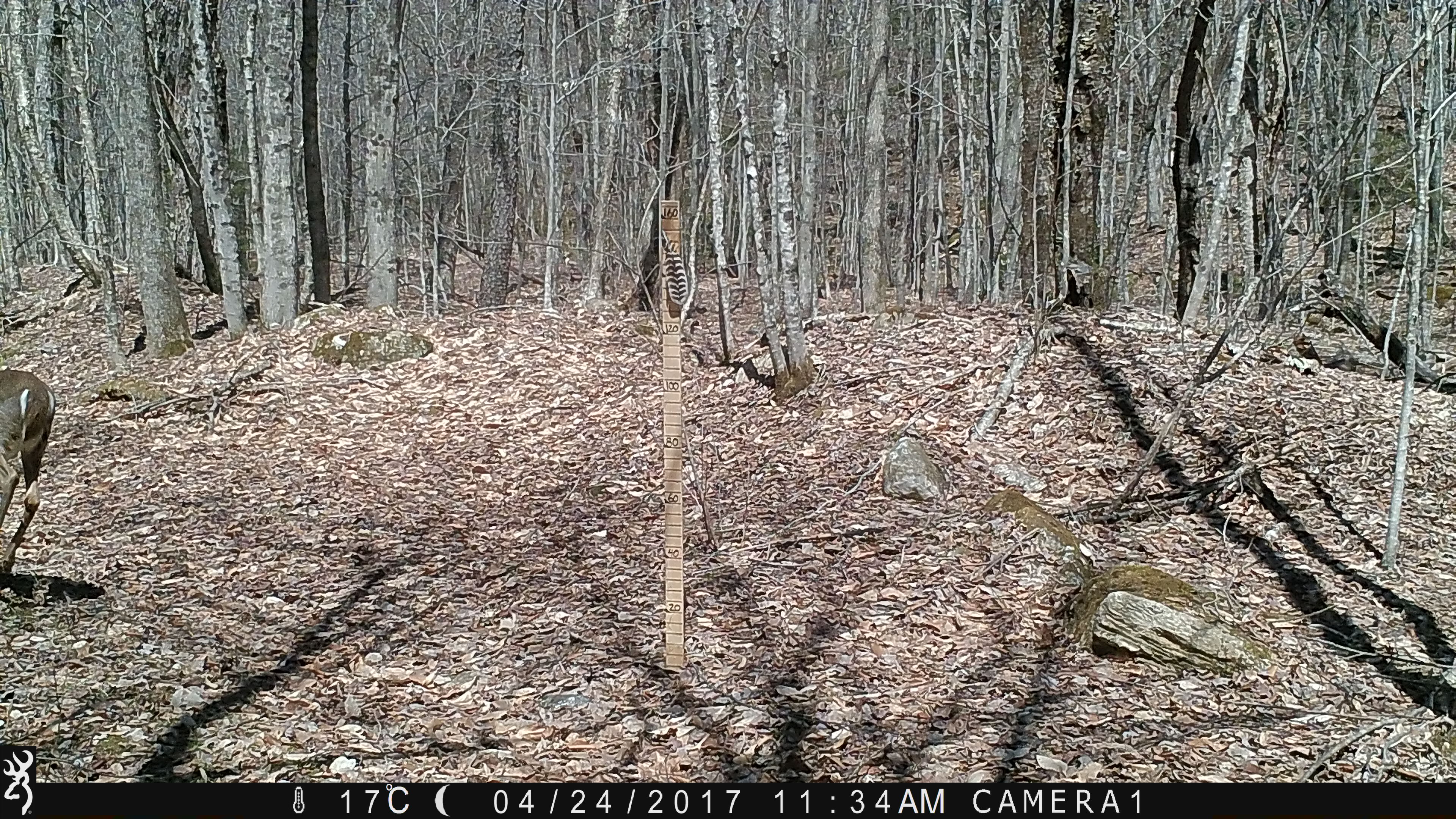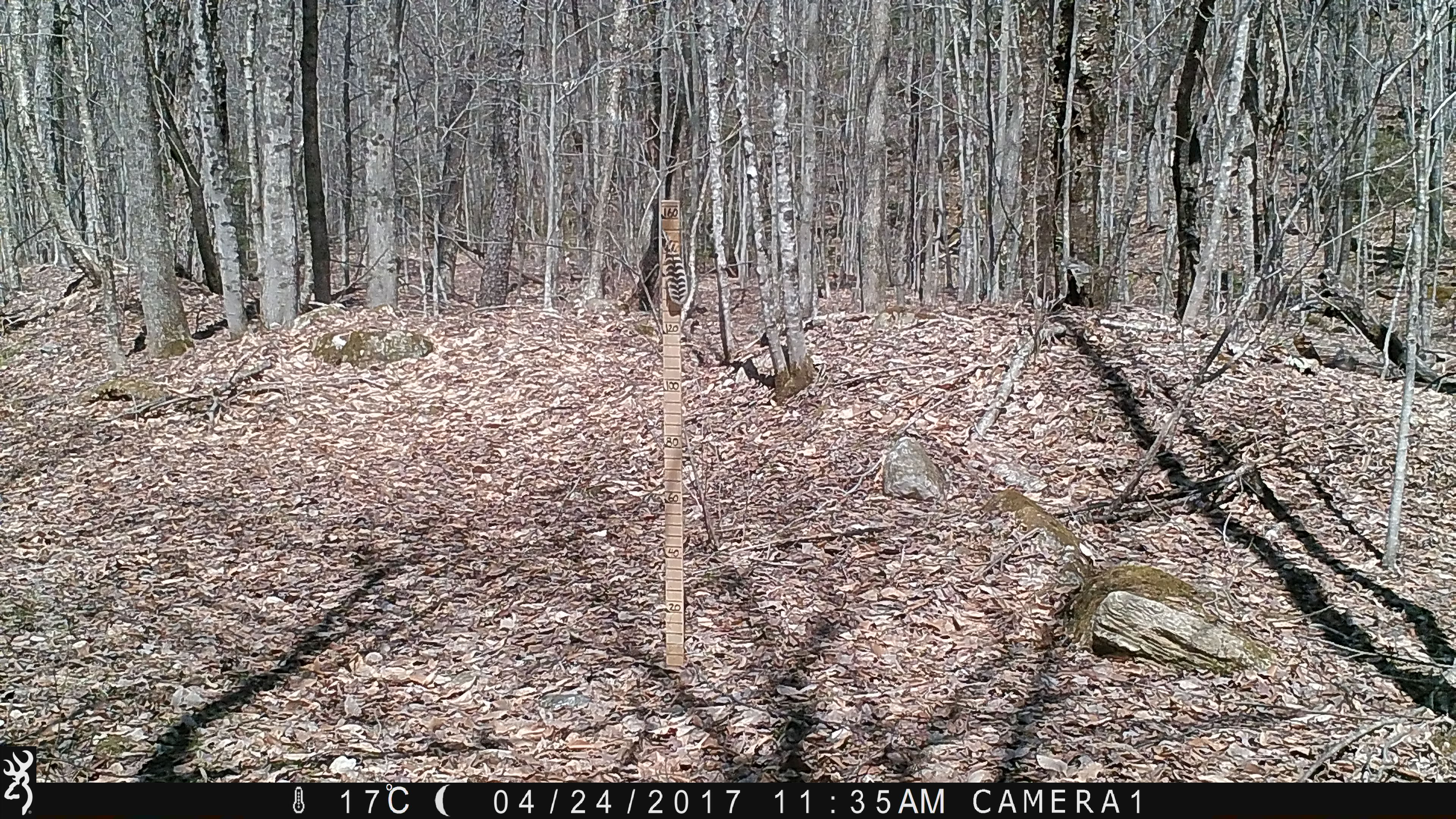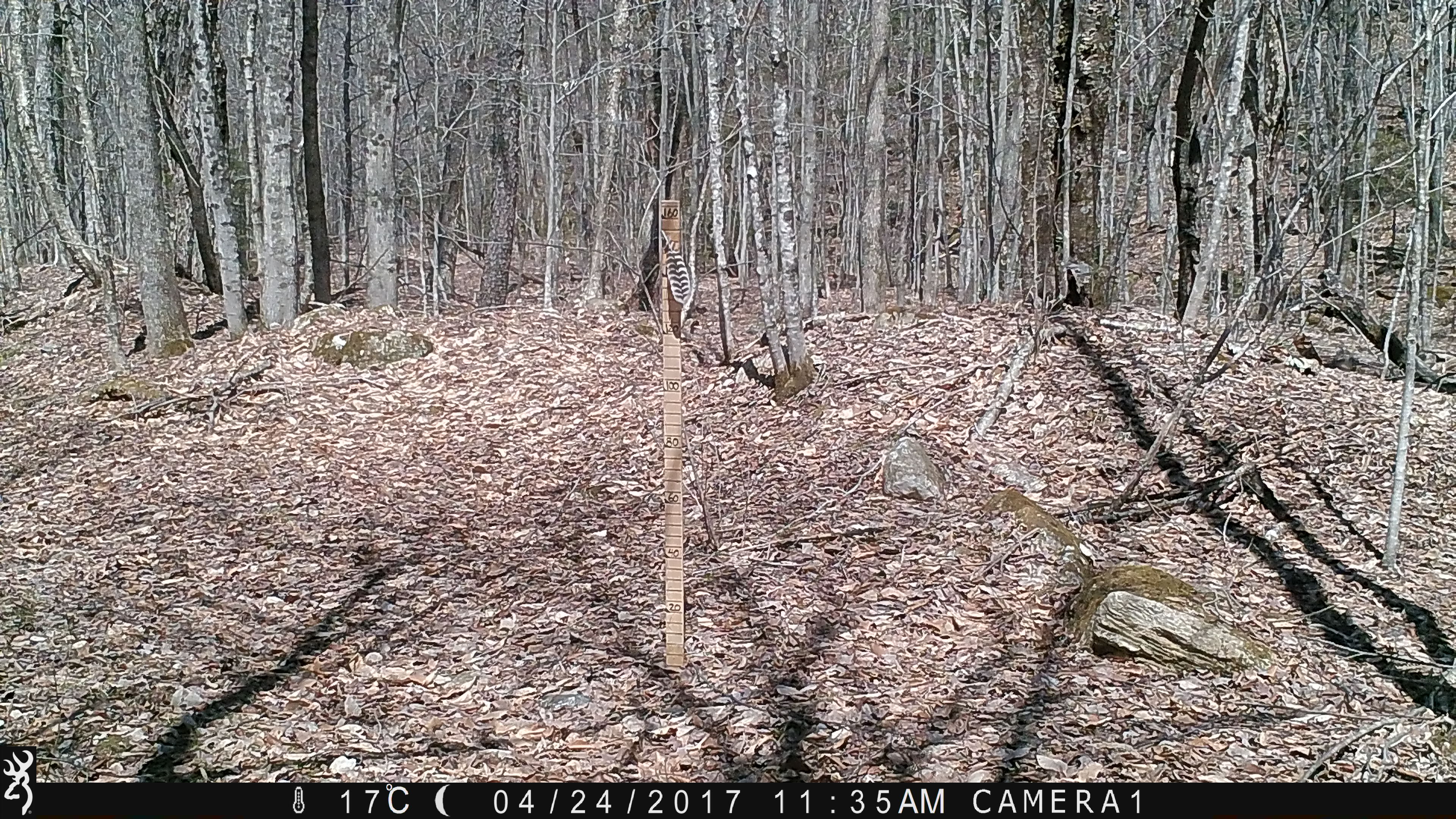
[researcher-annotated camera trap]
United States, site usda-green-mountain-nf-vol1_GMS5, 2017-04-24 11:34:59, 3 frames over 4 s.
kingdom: Animalia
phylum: Chordata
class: Mammalia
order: Artiodactyla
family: Cervidae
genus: Odocoileus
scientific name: Odocoileus virginianus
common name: white-tailed deer